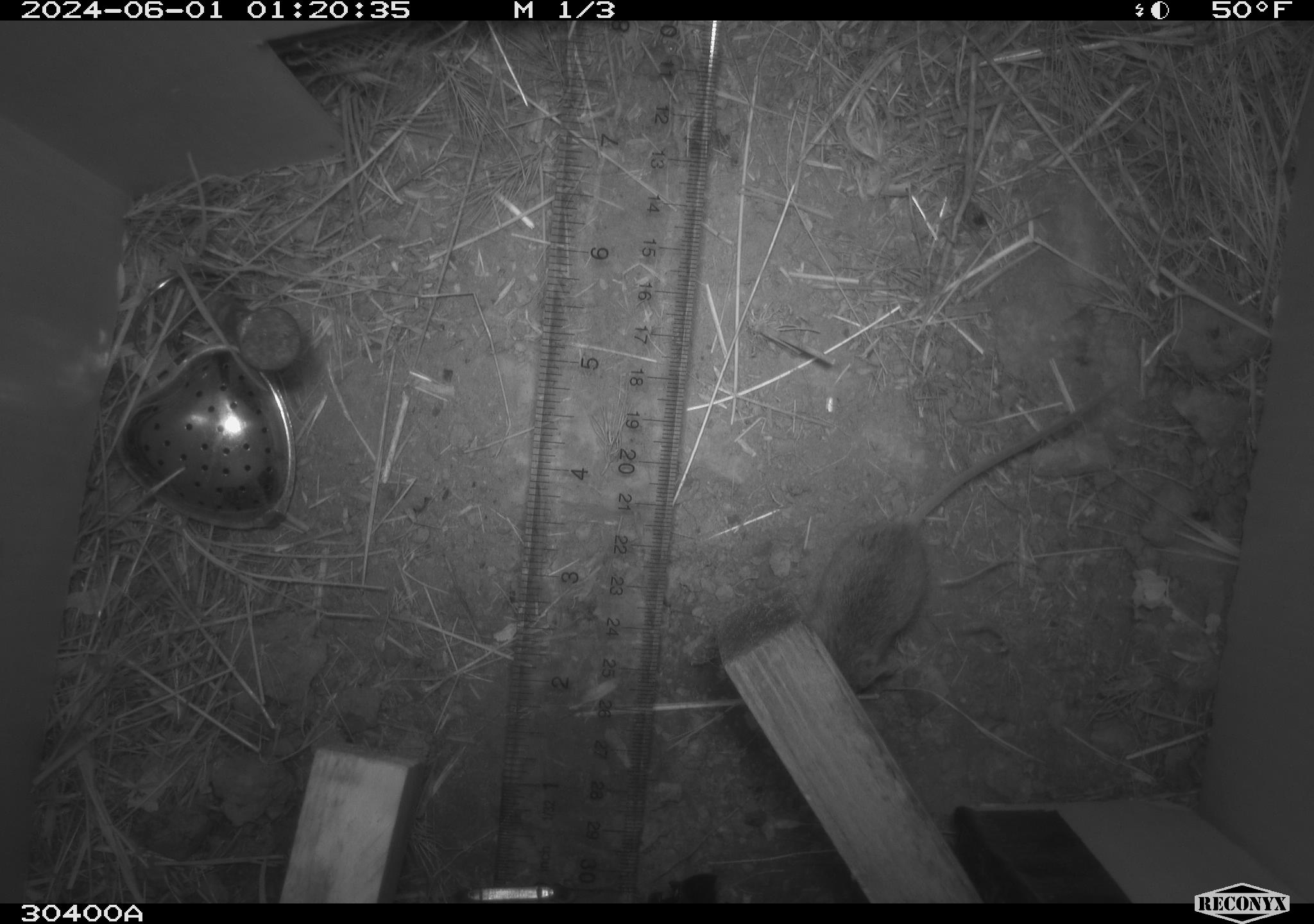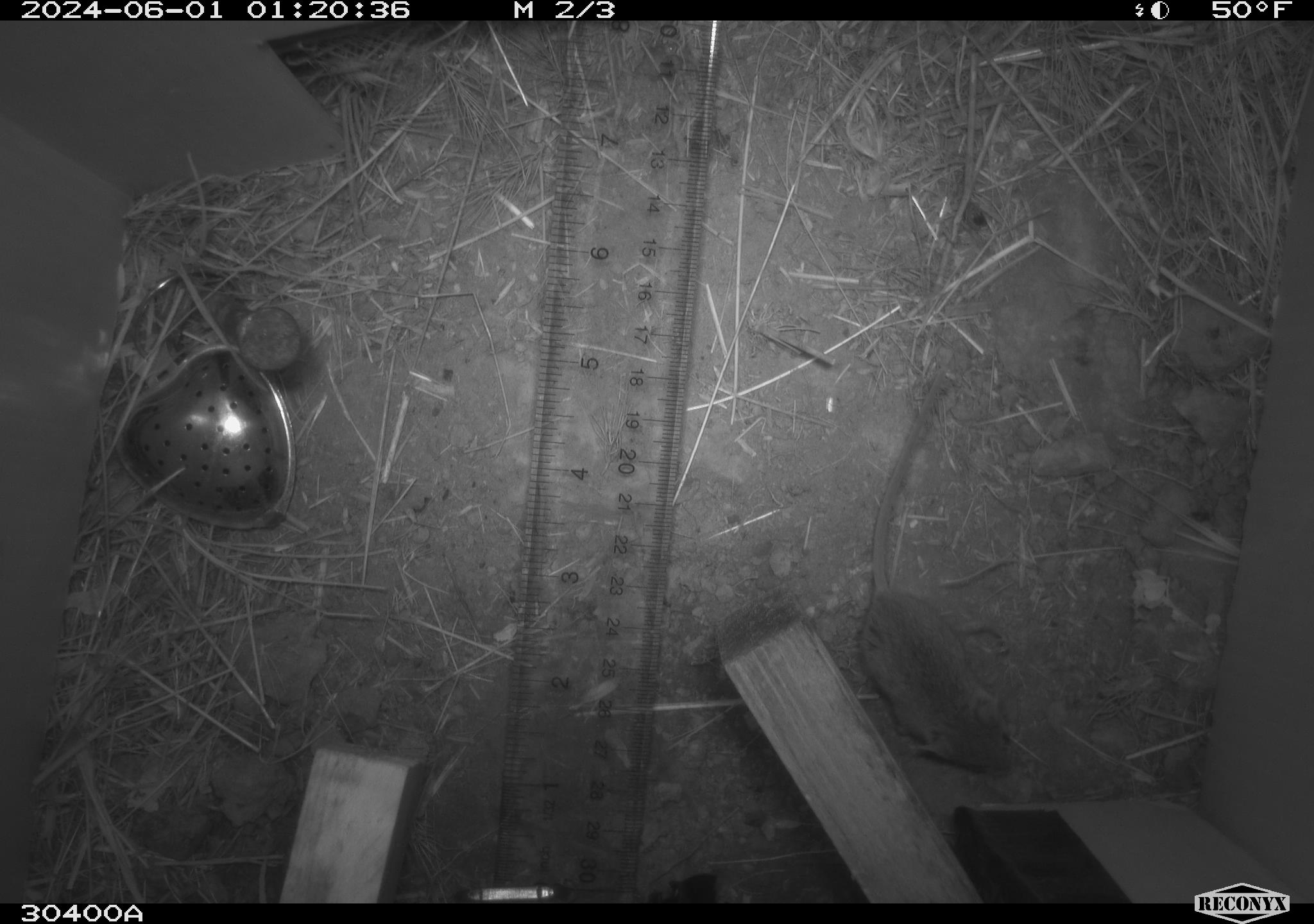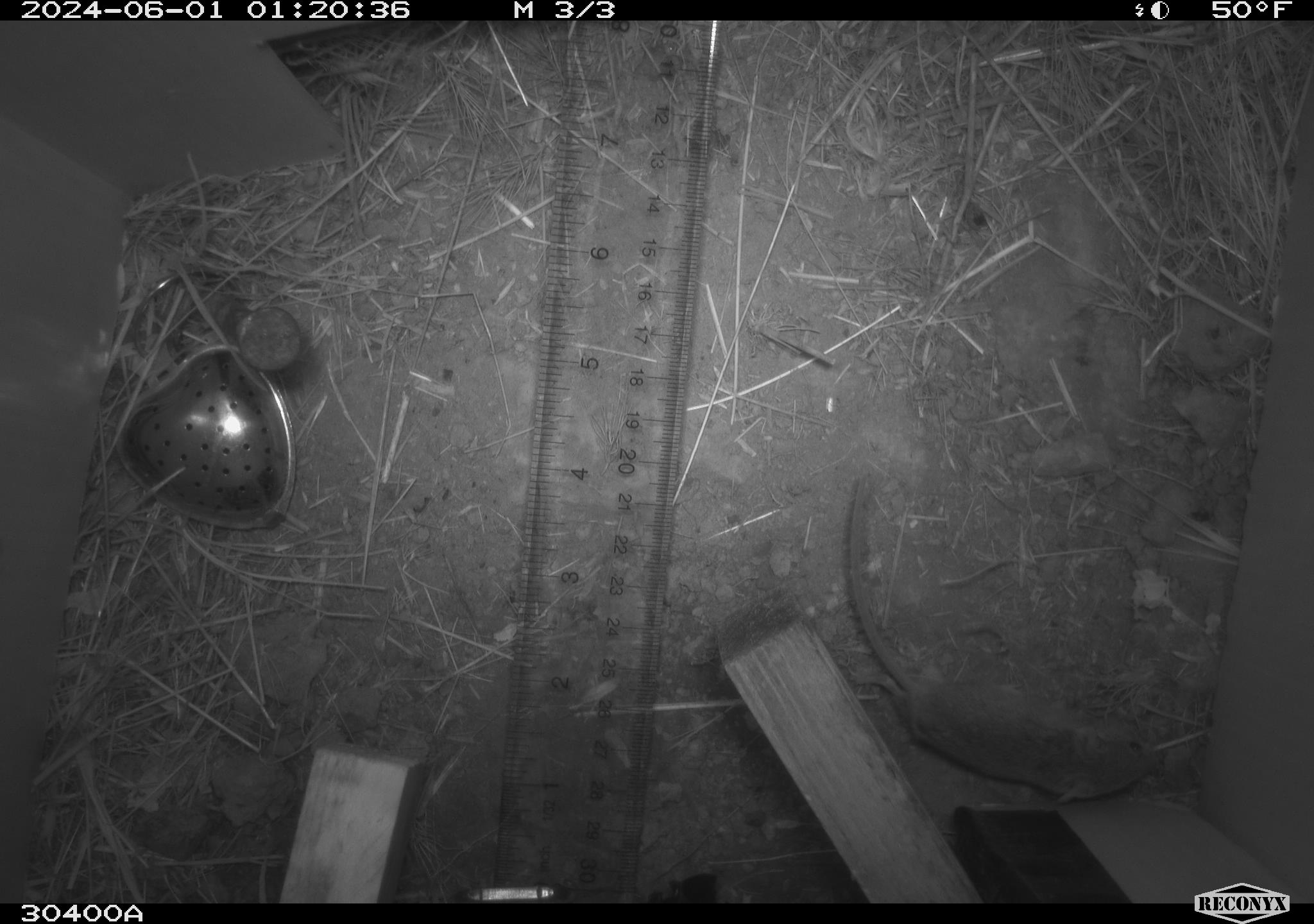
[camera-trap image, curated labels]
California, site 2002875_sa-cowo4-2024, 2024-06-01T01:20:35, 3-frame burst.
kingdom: Animalia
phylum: Chordata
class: Mammalia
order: Rodentia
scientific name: Rodentia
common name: mouse species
Mouse species (Rodentia).